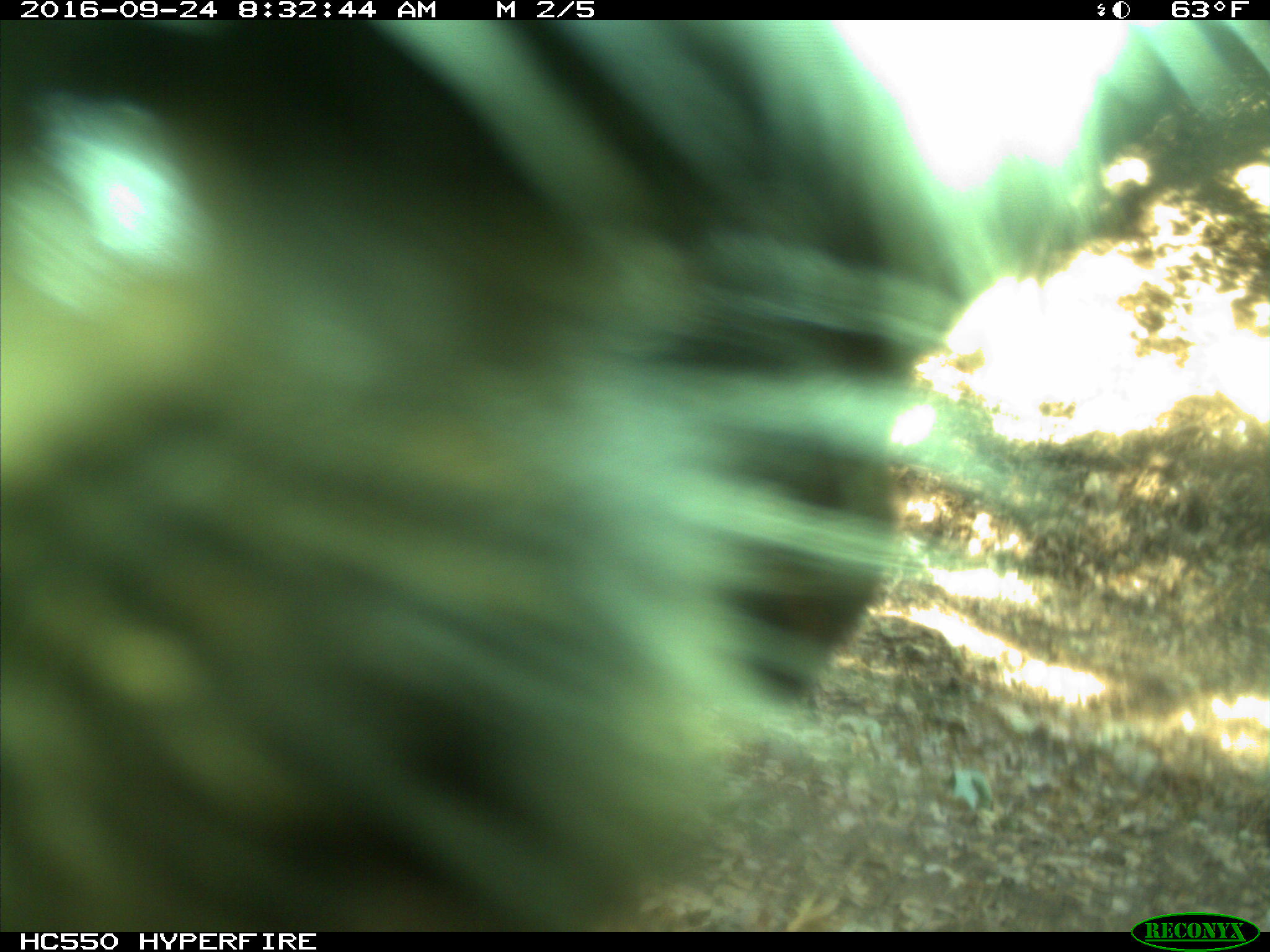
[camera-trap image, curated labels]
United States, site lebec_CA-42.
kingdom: Animalia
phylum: Chordata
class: Mammalia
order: Artiodactyla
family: Bovidae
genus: Bos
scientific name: Bos taurus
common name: domestic cow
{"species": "Bos taurus (domestic cow)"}